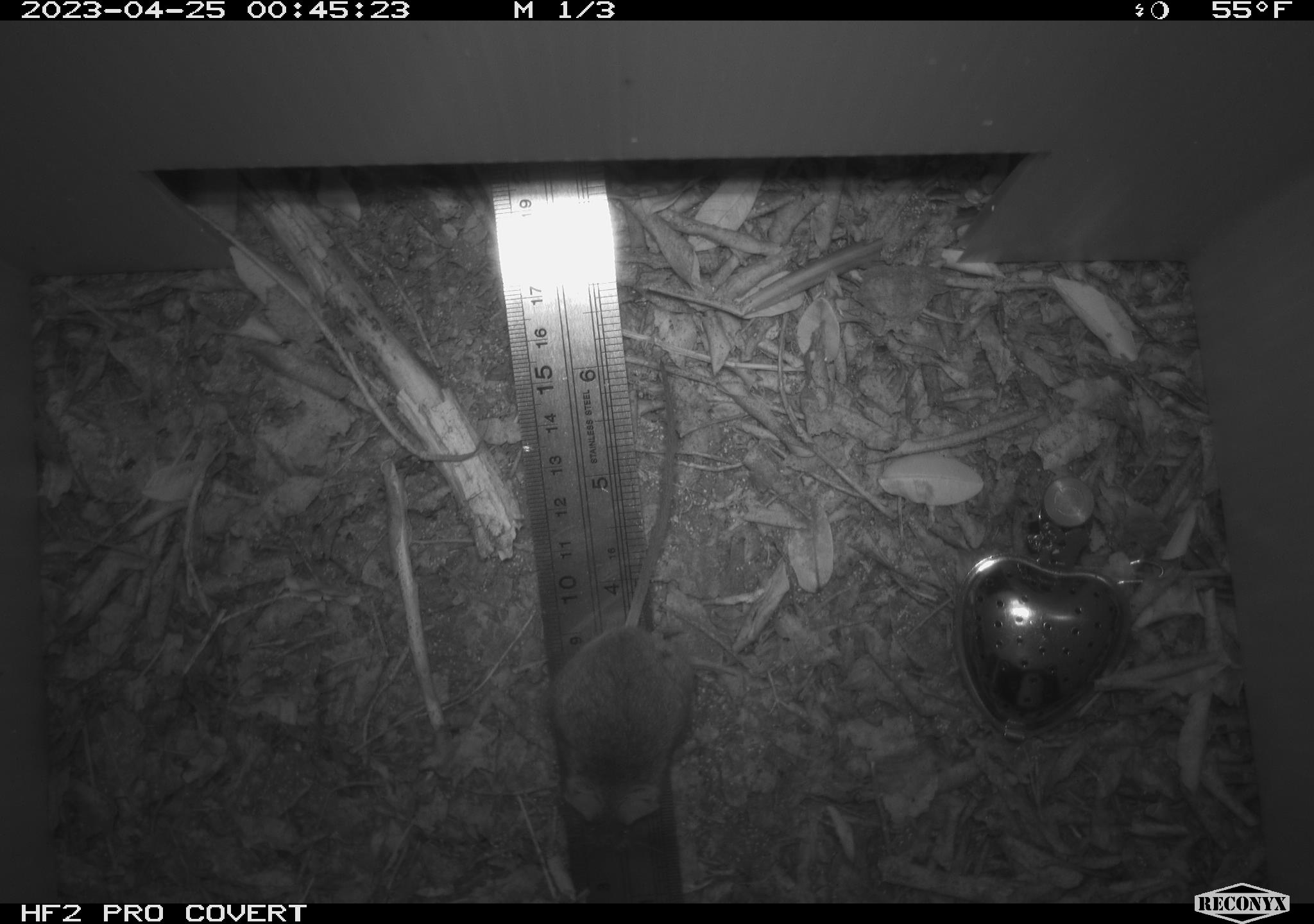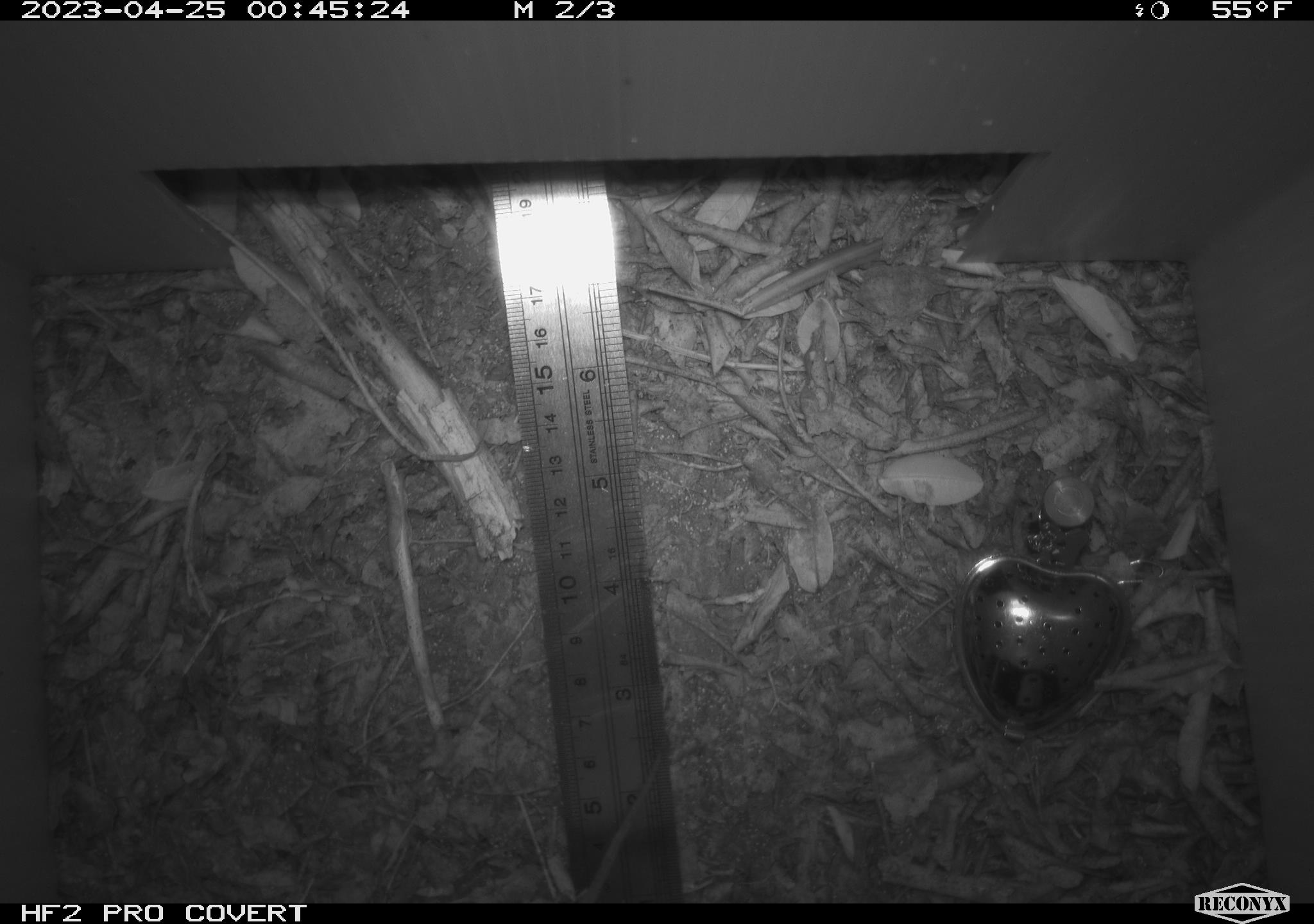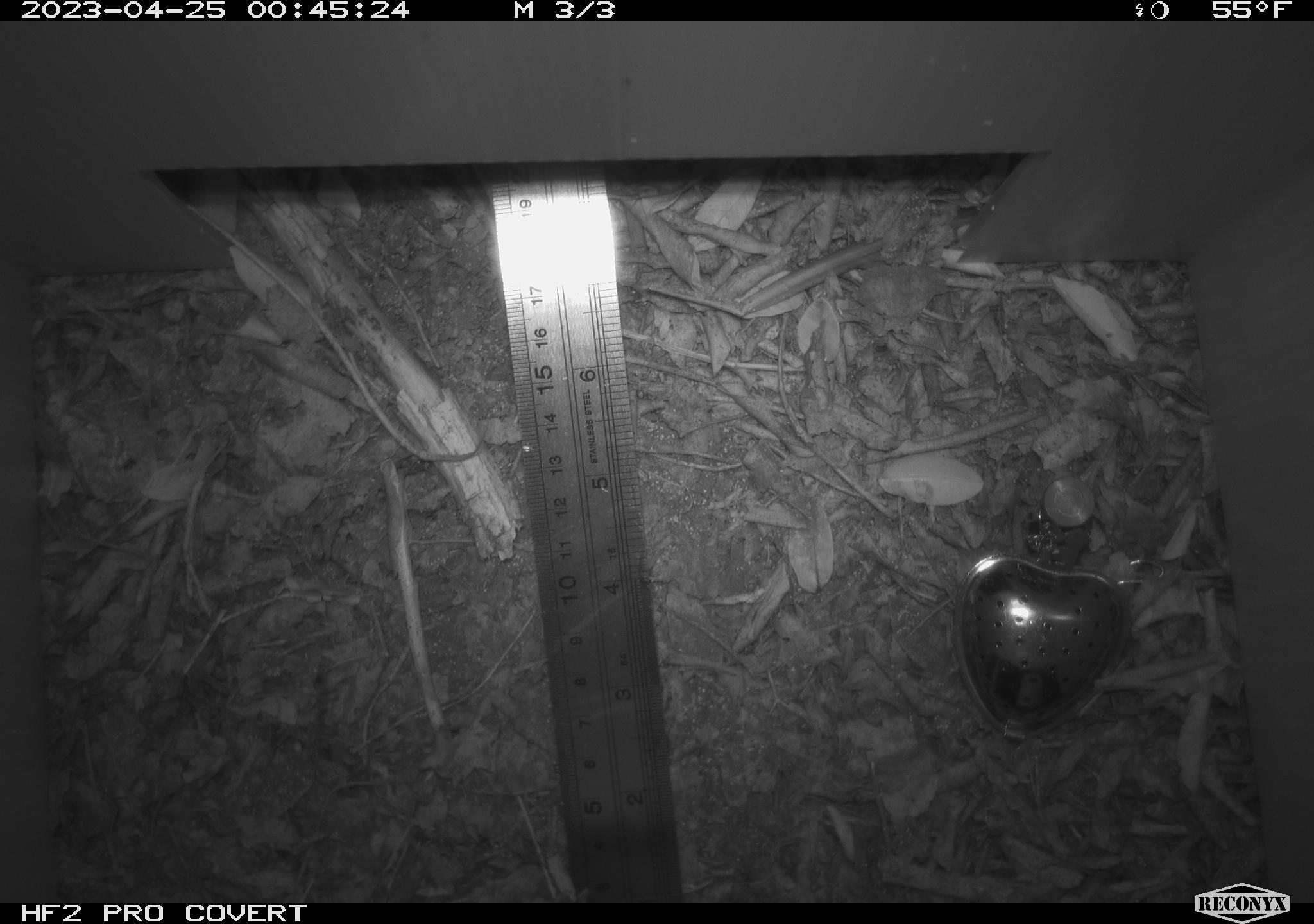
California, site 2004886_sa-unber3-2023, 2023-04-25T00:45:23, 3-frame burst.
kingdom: Animalia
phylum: Chordata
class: Mammalia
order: Rodentia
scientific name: Rodentia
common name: mouse species